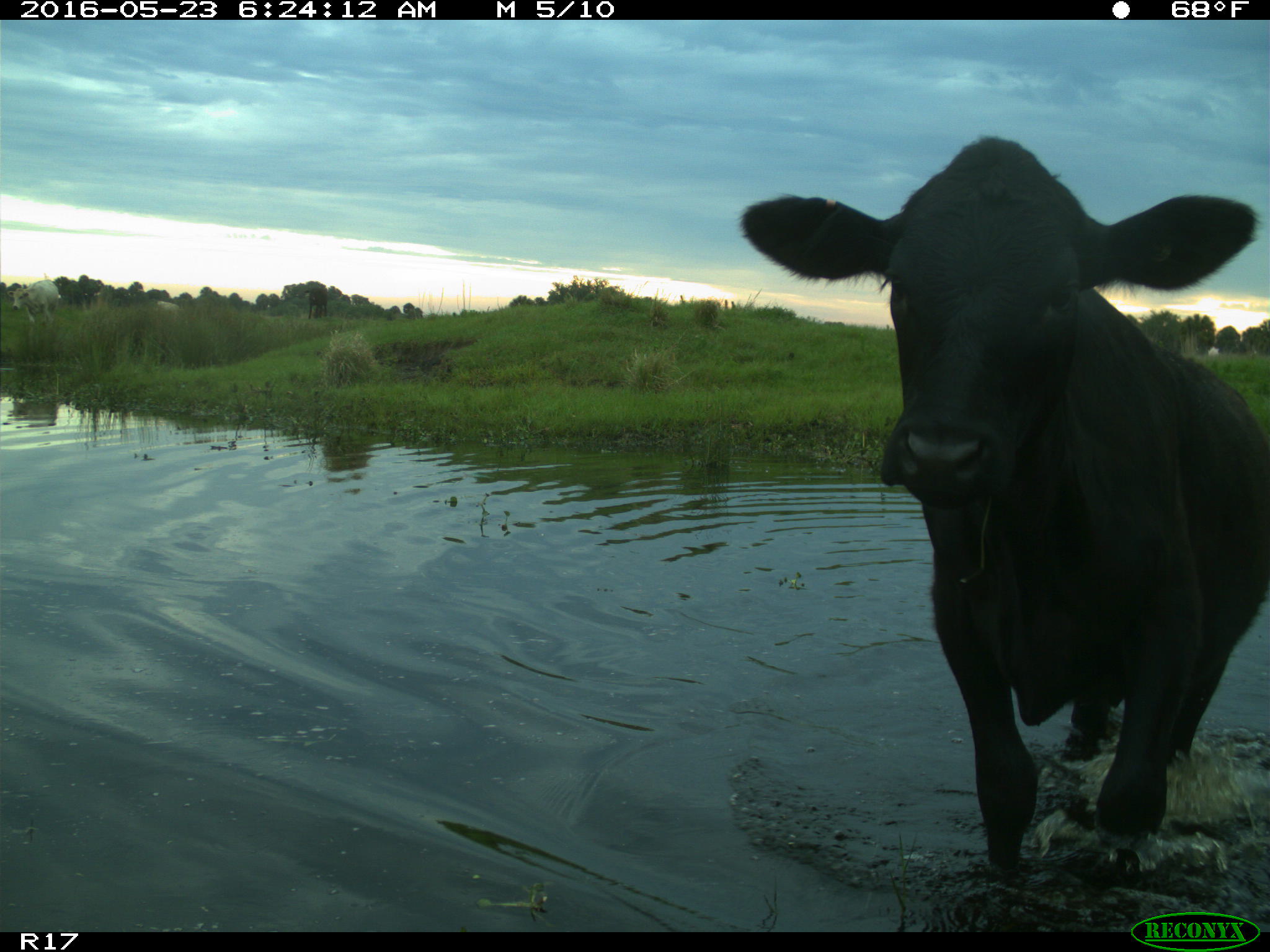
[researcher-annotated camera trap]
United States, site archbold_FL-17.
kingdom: Animalia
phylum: Chordata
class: Mammalia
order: Artiodactyla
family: Bovidae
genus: Bos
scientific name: Bos taurus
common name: domestic cow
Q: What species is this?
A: Bos taurus (domestic cow).